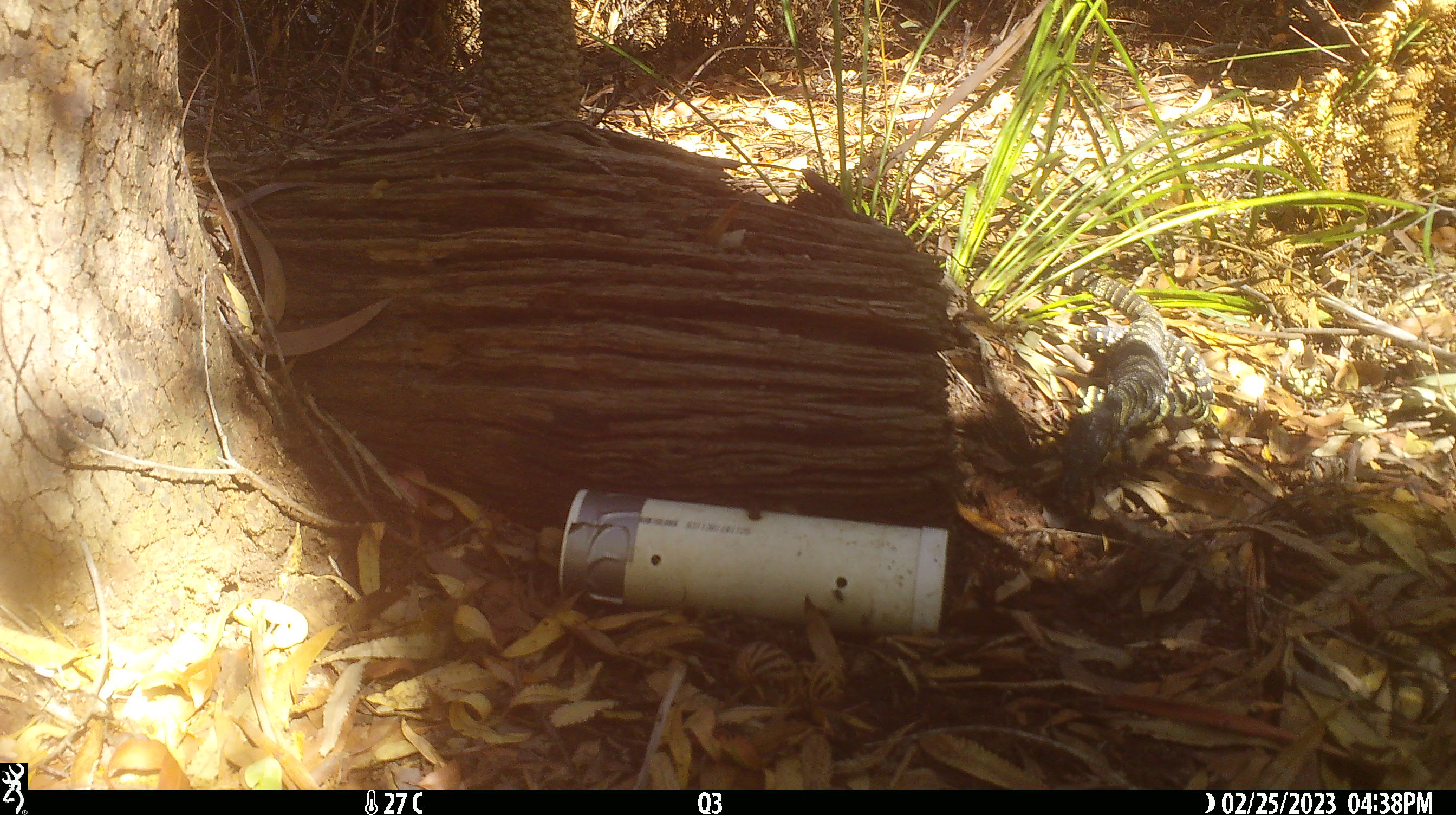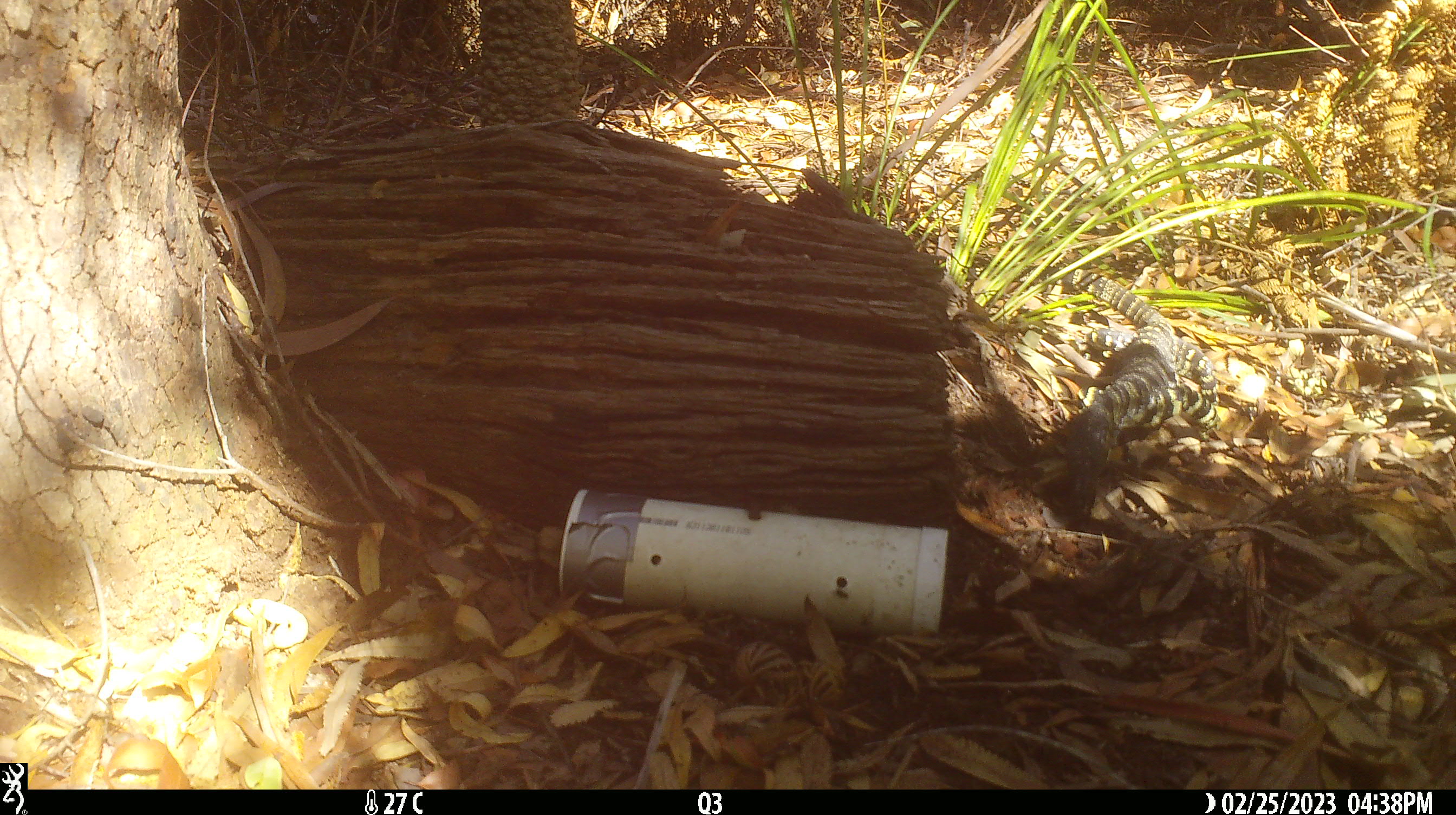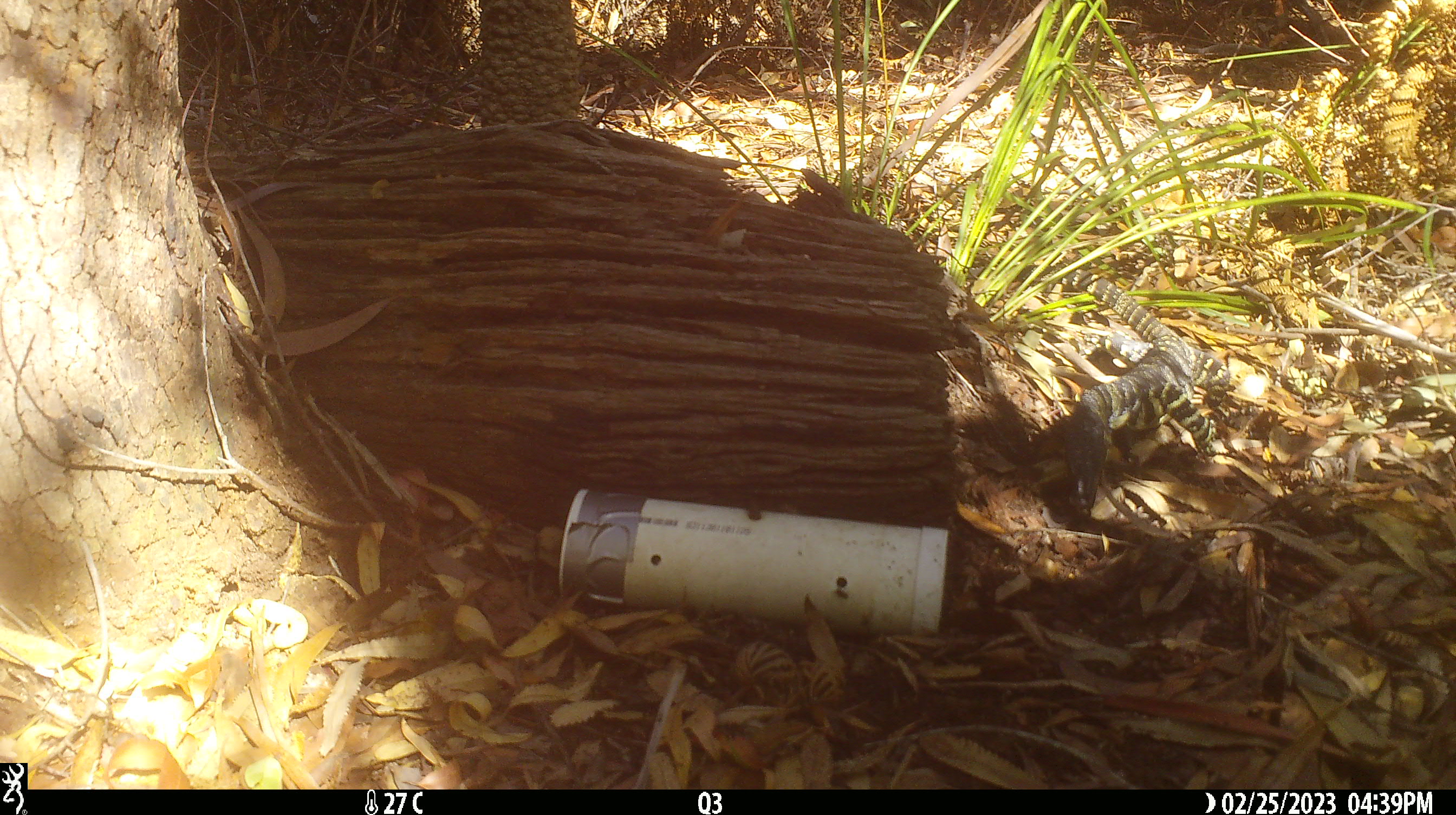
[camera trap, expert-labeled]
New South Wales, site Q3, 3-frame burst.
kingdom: Animalia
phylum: Chordata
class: Reptilia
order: Squamata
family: Varanidae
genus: Varanus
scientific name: Varanus varius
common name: lace monitor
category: goanna